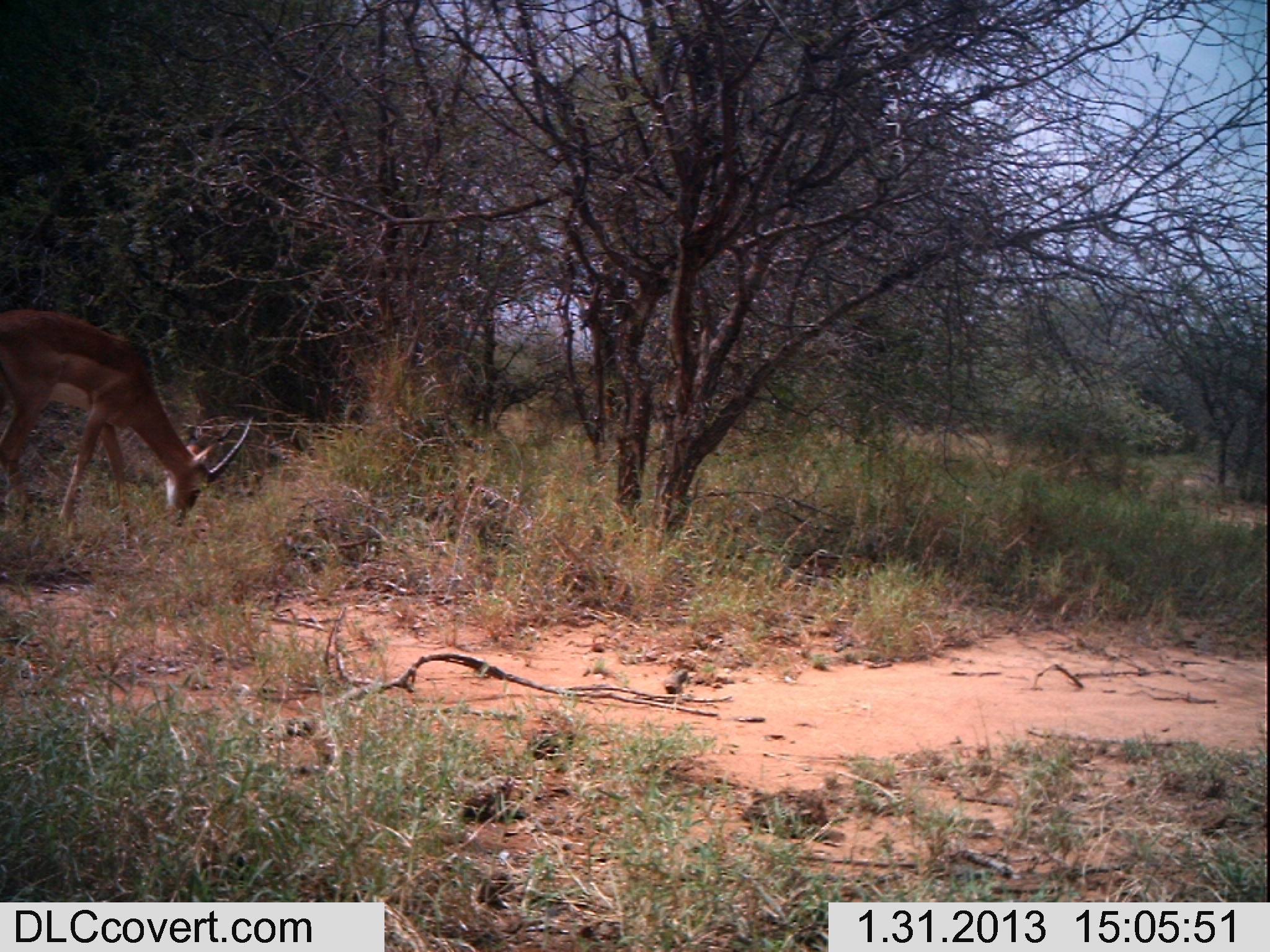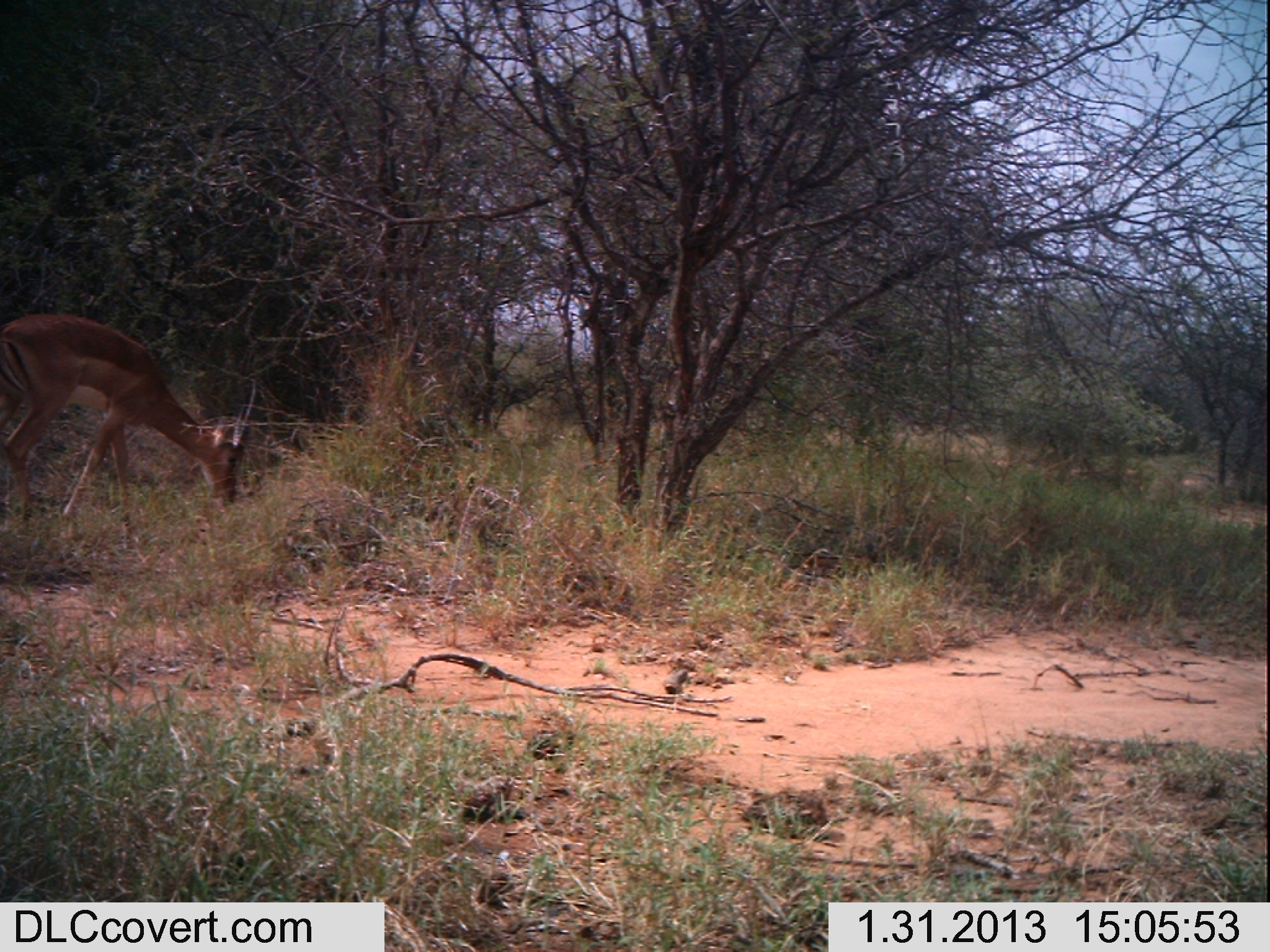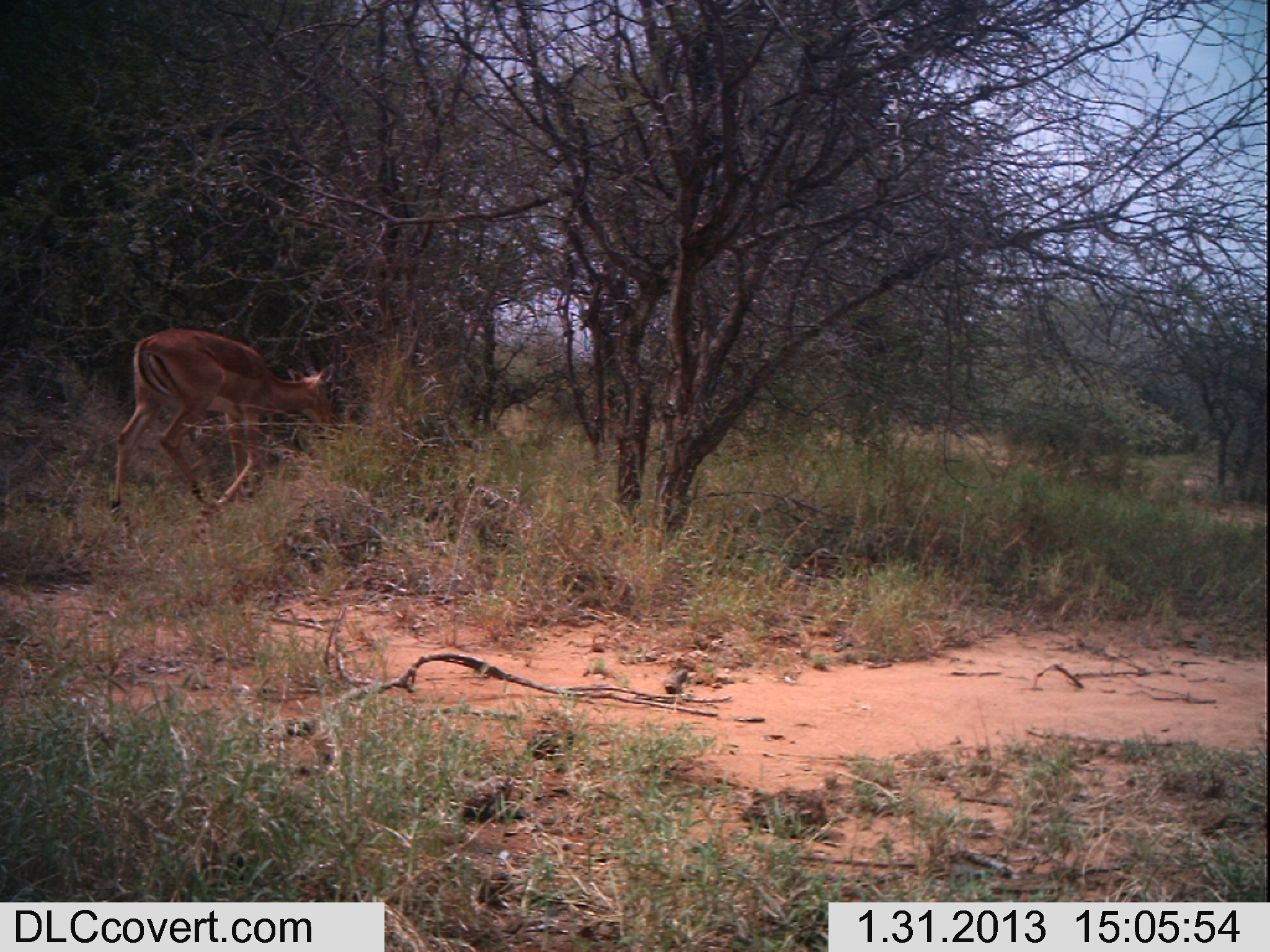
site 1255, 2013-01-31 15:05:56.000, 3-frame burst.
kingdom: Animalia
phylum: Chordata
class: Mammalia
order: Artiodactyla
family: Bovidae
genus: Aepyceros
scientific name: Aepyceros melampus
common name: impala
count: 1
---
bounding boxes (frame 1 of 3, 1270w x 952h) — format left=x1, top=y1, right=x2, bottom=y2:
aepyceros melampus: left=0, top=308, right=255, bottom=552; left=781, top=547, right=877, bottom=589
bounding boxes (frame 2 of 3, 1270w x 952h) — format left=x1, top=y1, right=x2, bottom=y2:
aepyceros melampus: left=0, top=312, right=257, bottom=549; left=780, top=538, right=894, bottom=592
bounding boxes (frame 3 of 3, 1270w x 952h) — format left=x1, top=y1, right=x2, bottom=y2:
aepyceros melampus: left=109, top=327, right=343, bottom=515; left=782, top=548, right=884, bottom=592